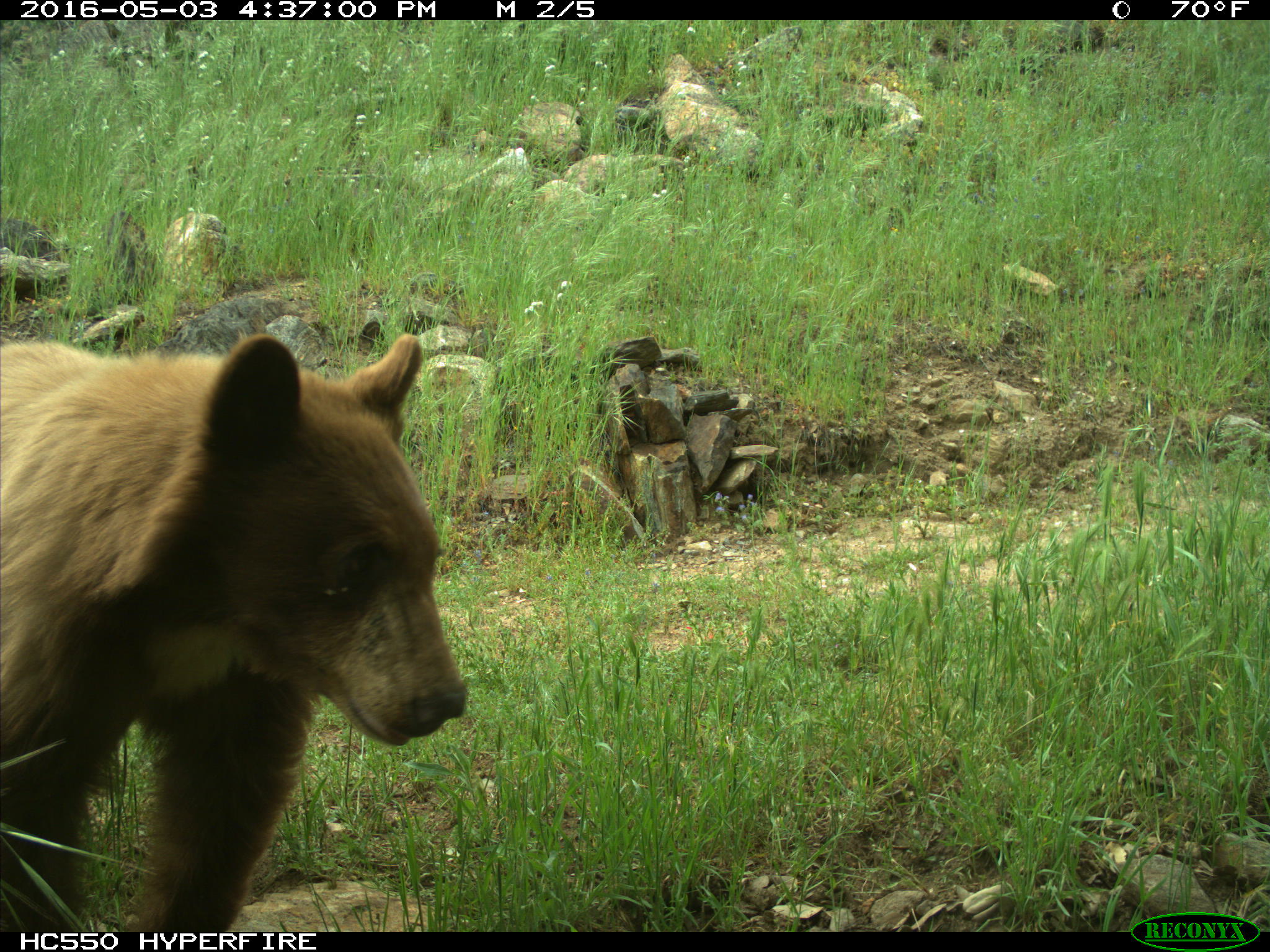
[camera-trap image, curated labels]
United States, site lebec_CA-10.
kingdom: Animalia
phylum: Chordata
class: Mammalia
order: Carnivora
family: Ursidae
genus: Ursus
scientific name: Ursus americanus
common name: american black bear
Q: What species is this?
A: Ursus americanus (american black bear).